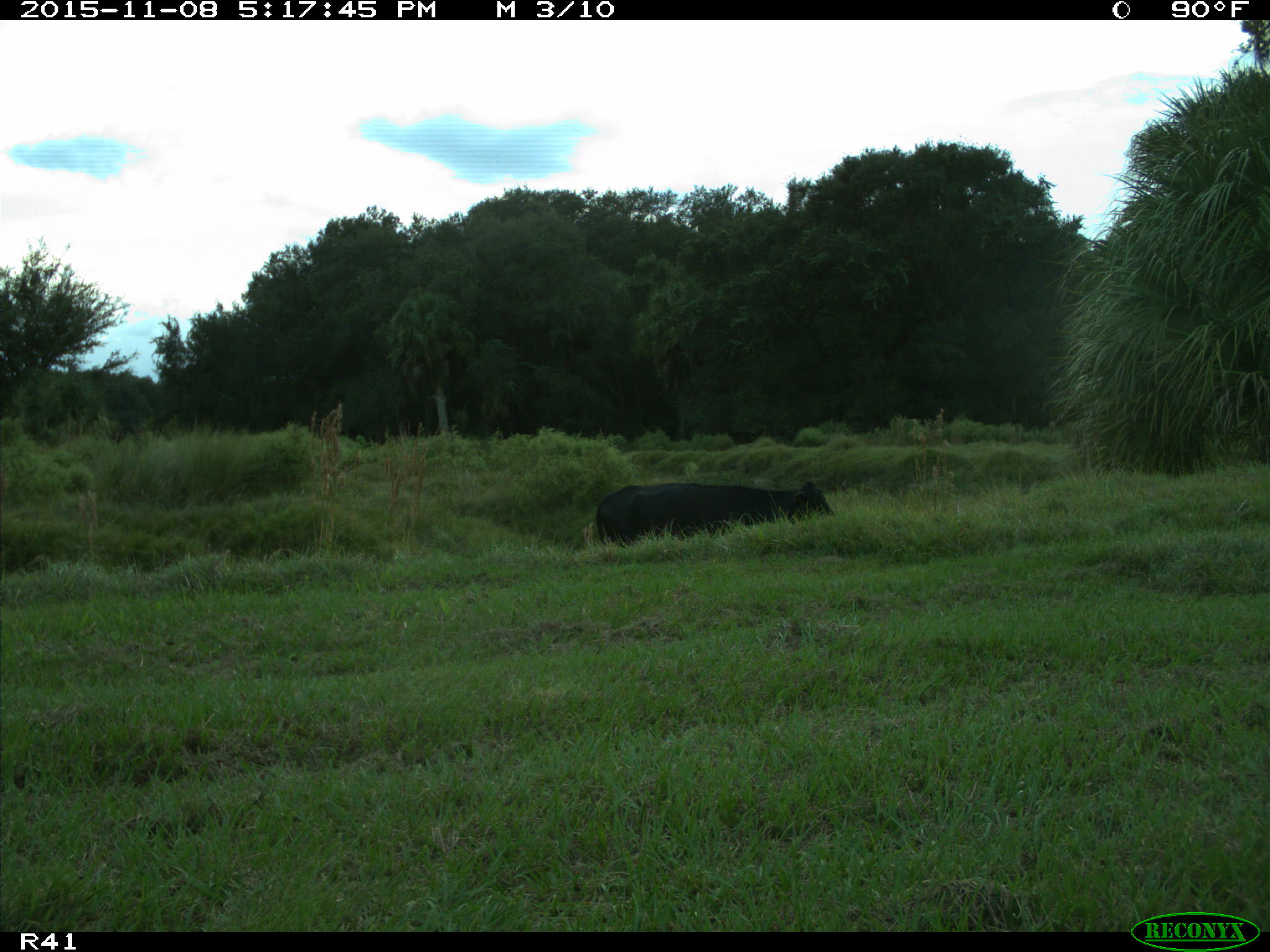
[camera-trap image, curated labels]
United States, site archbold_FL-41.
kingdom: Animalia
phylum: Chordata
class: Mammalia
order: Artiodactyla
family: Bovidae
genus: Bos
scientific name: Bos taurus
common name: domestic cow